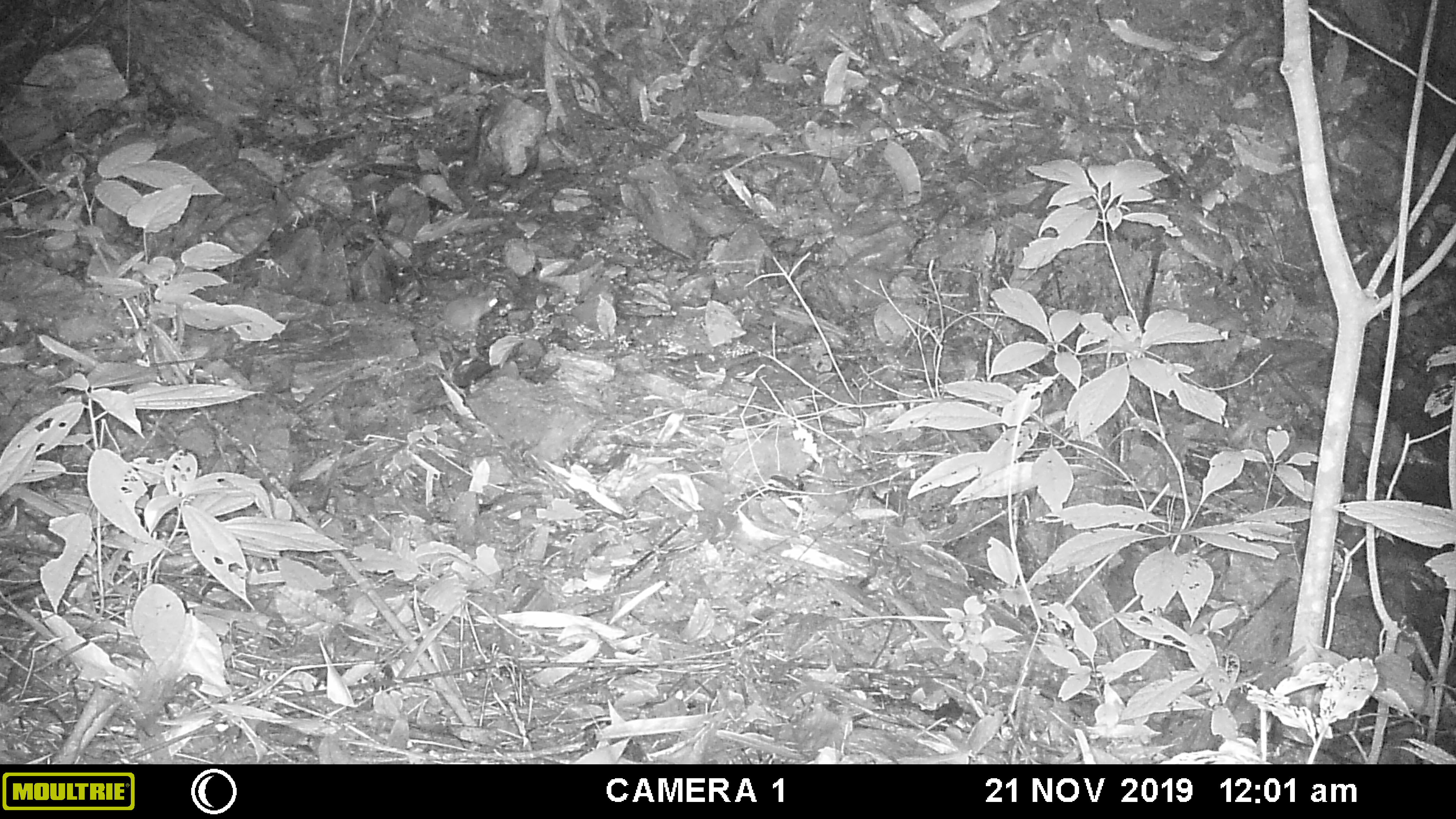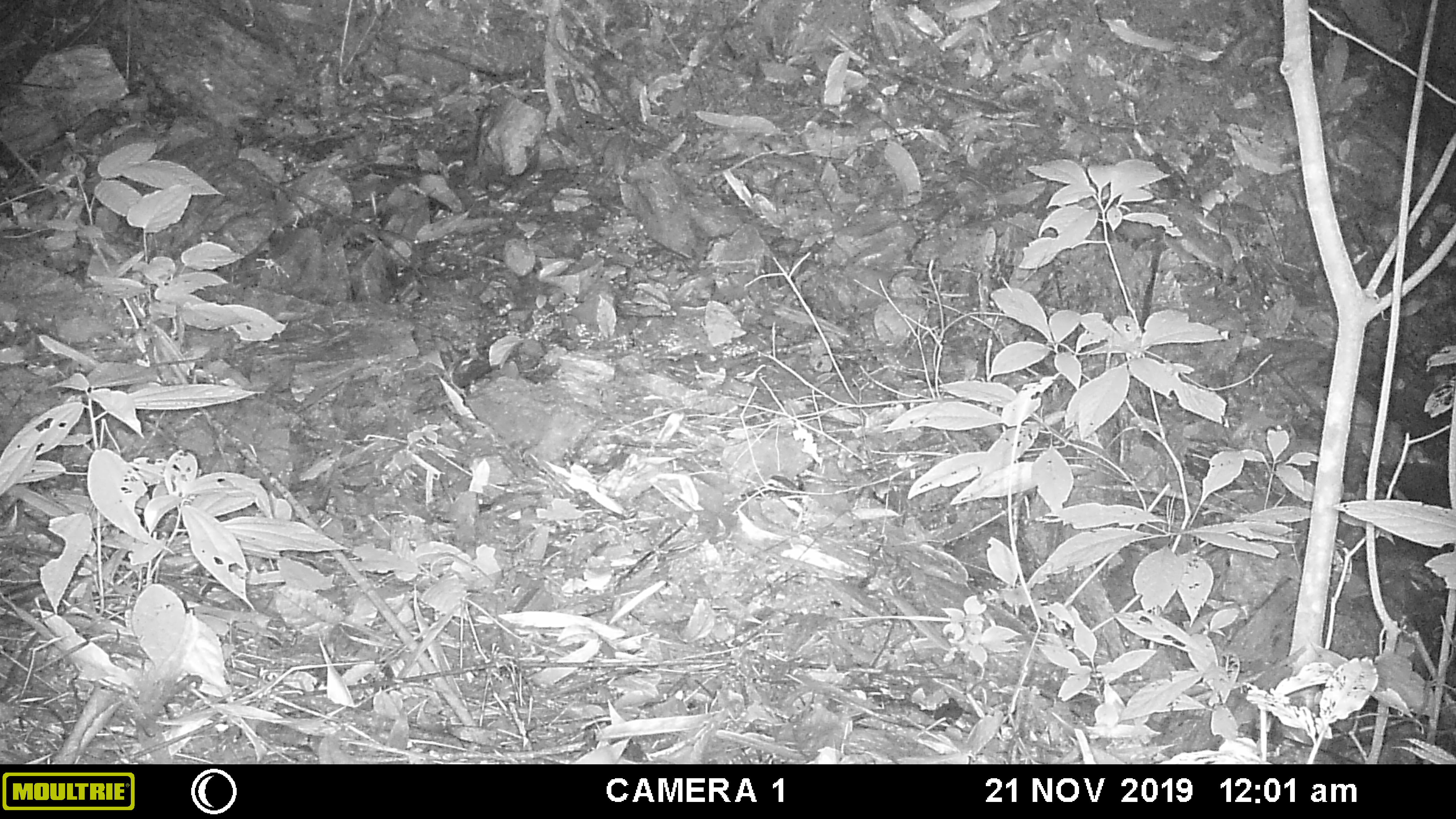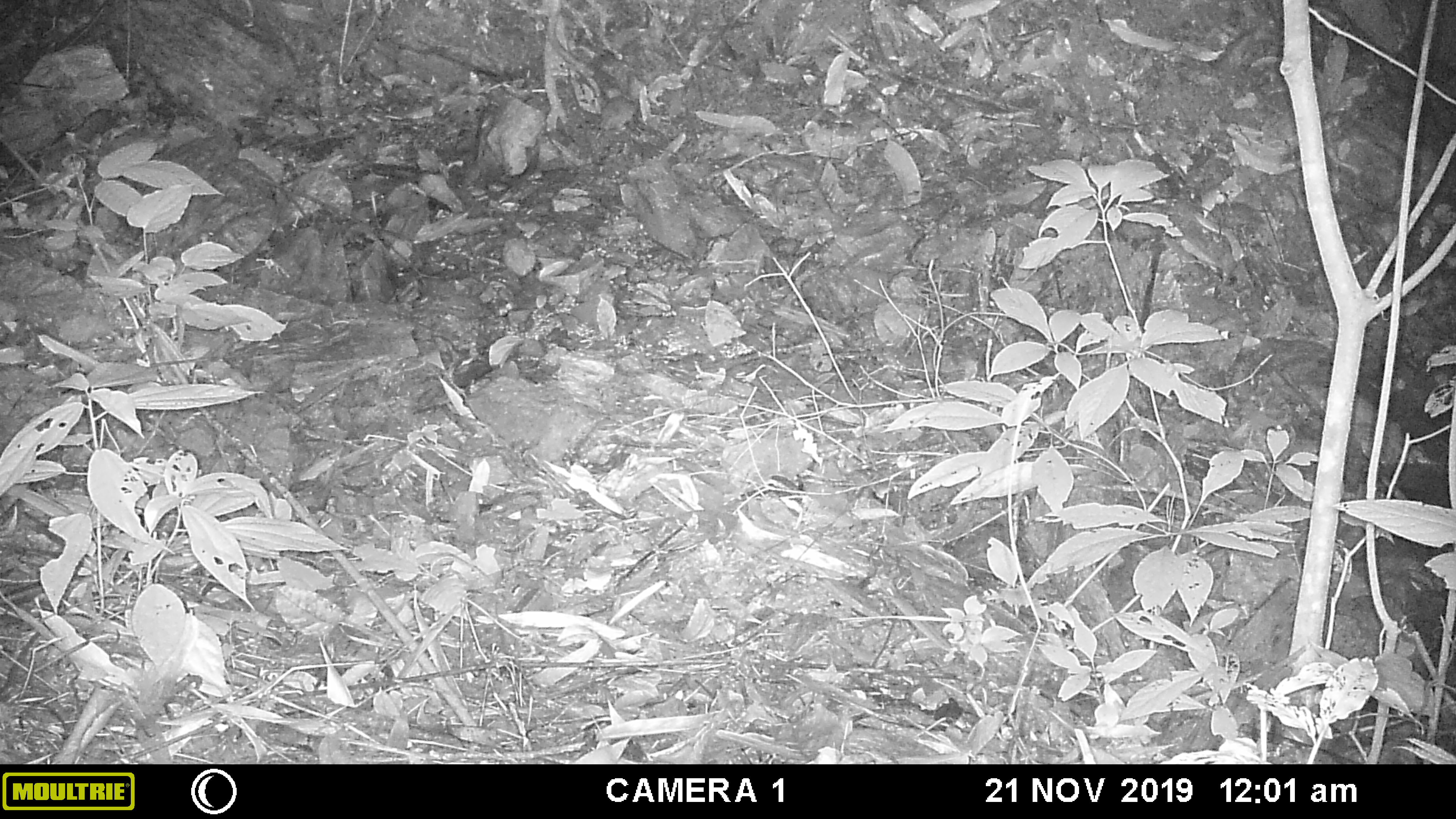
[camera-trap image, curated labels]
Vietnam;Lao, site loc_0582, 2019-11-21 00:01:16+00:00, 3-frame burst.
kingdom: Animalia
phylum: Chordata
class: Mammalia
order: Rodentia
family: Muridae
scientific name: Muridae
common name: old-world mice and rats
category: unidentified murid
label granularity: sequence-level